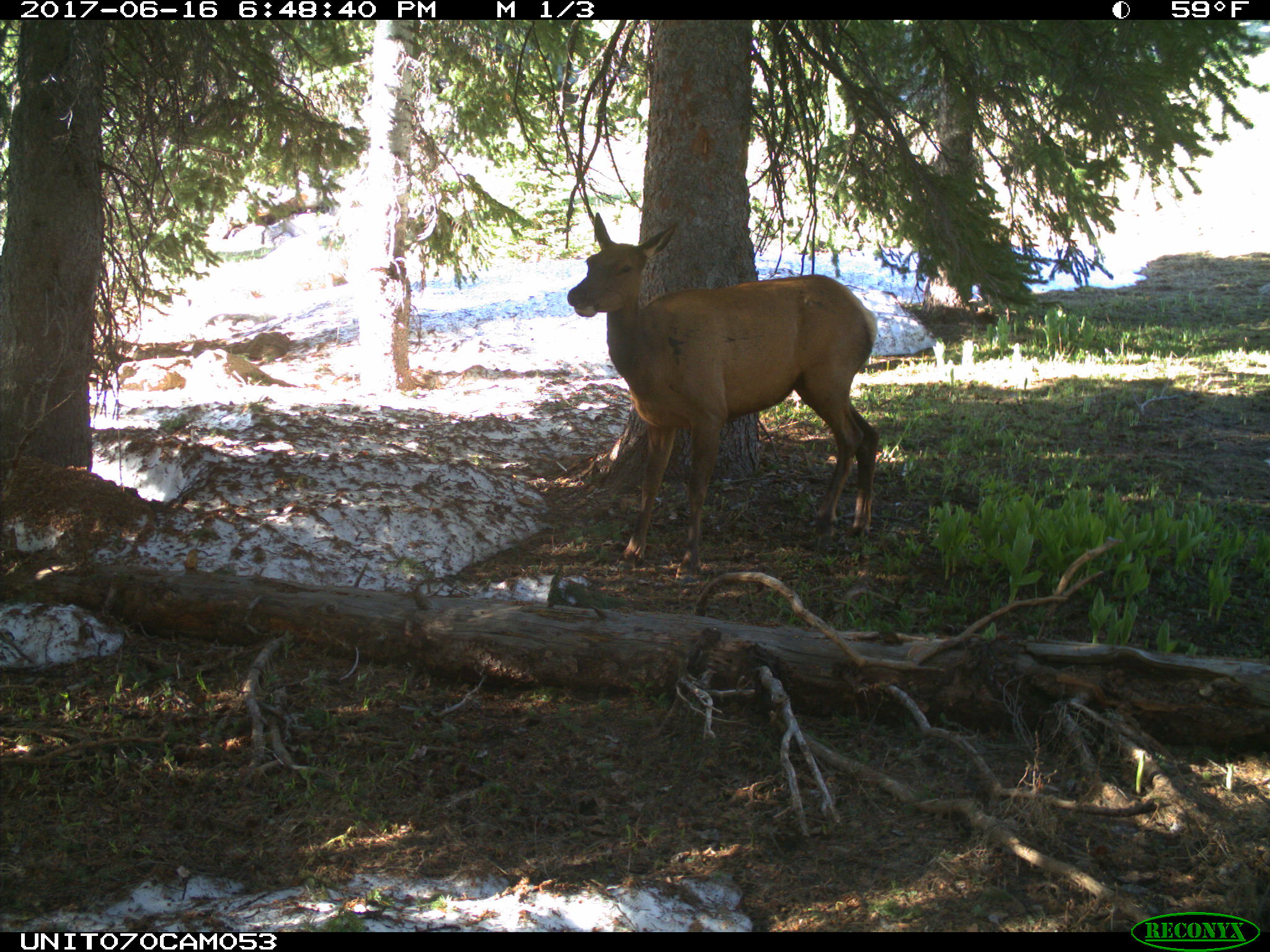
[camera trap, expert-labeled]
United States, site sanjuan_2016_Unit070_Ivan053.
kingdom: Animalia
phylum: Chordata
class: Mammalia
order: Artiodactyla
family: Cervidae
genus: Cervus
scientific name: Cervus elaphus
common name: red deer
Cervus elaphus (red deer).